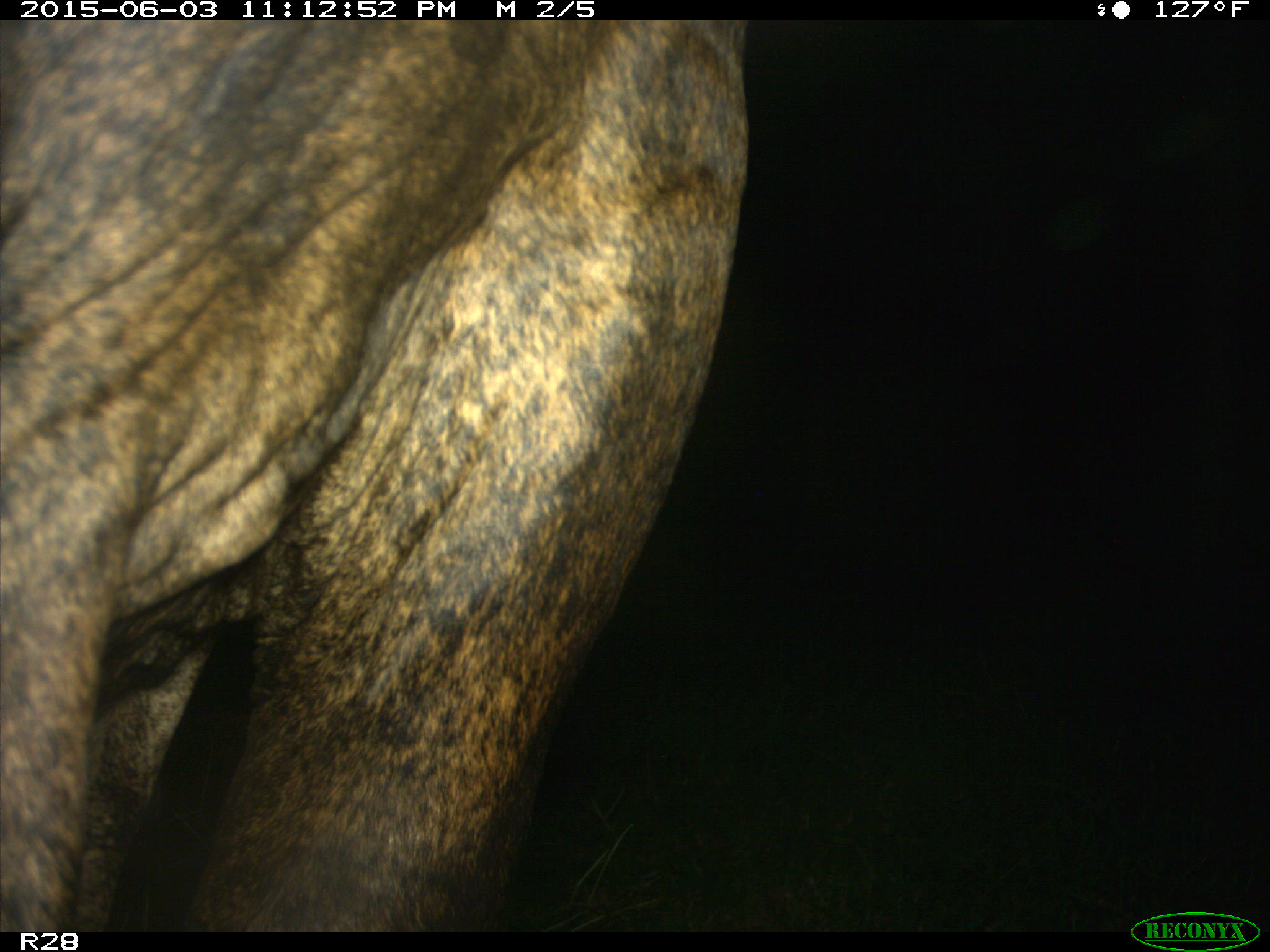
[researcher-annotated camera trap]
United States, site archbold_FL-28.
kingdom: Animalia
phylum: Chordata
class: Mammalia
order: Artiodactyla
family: Bovidae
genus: Bos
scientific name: Bos taurus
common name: domestic cow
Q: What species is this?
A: Bos taurus (domestic cow).